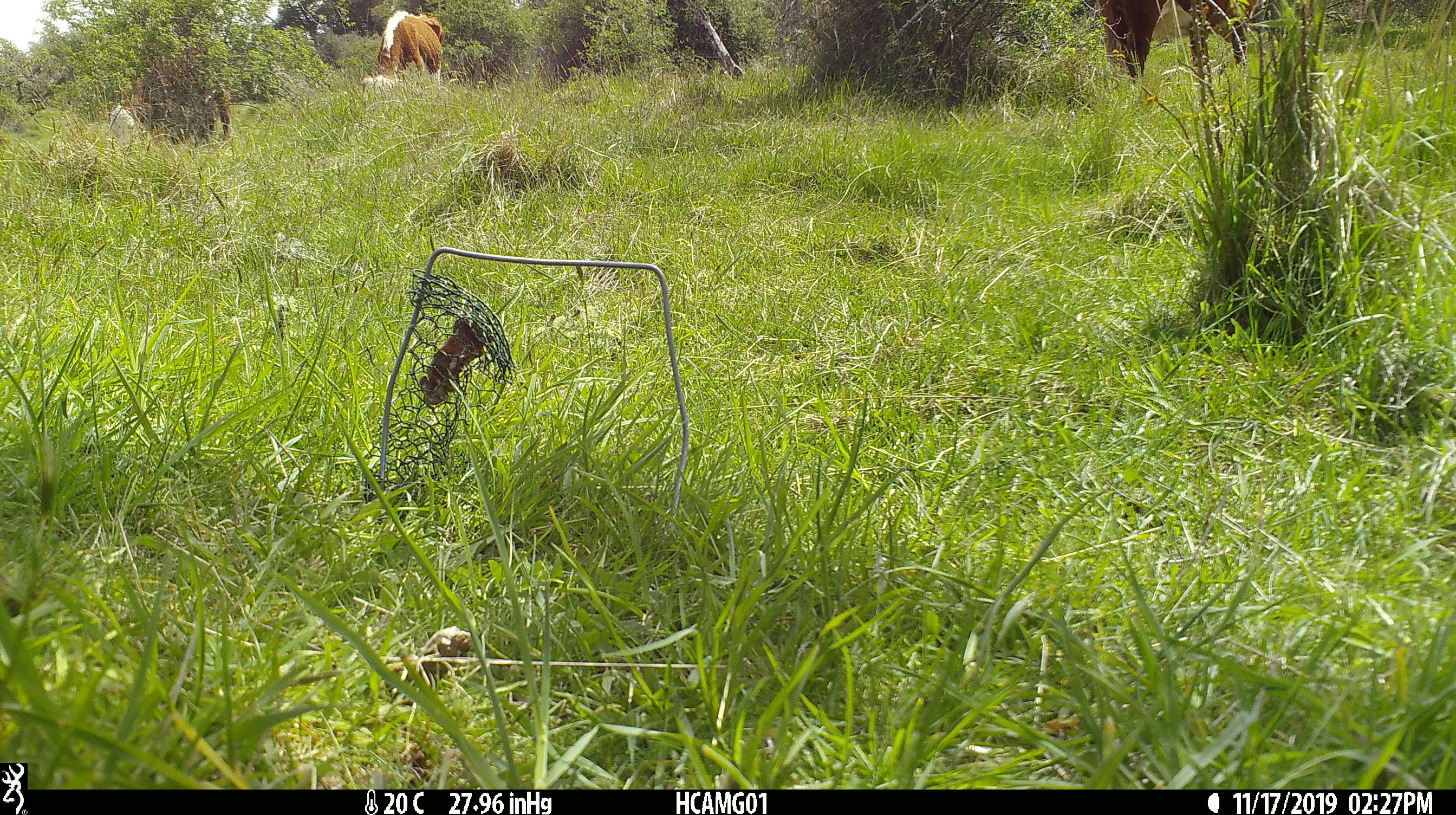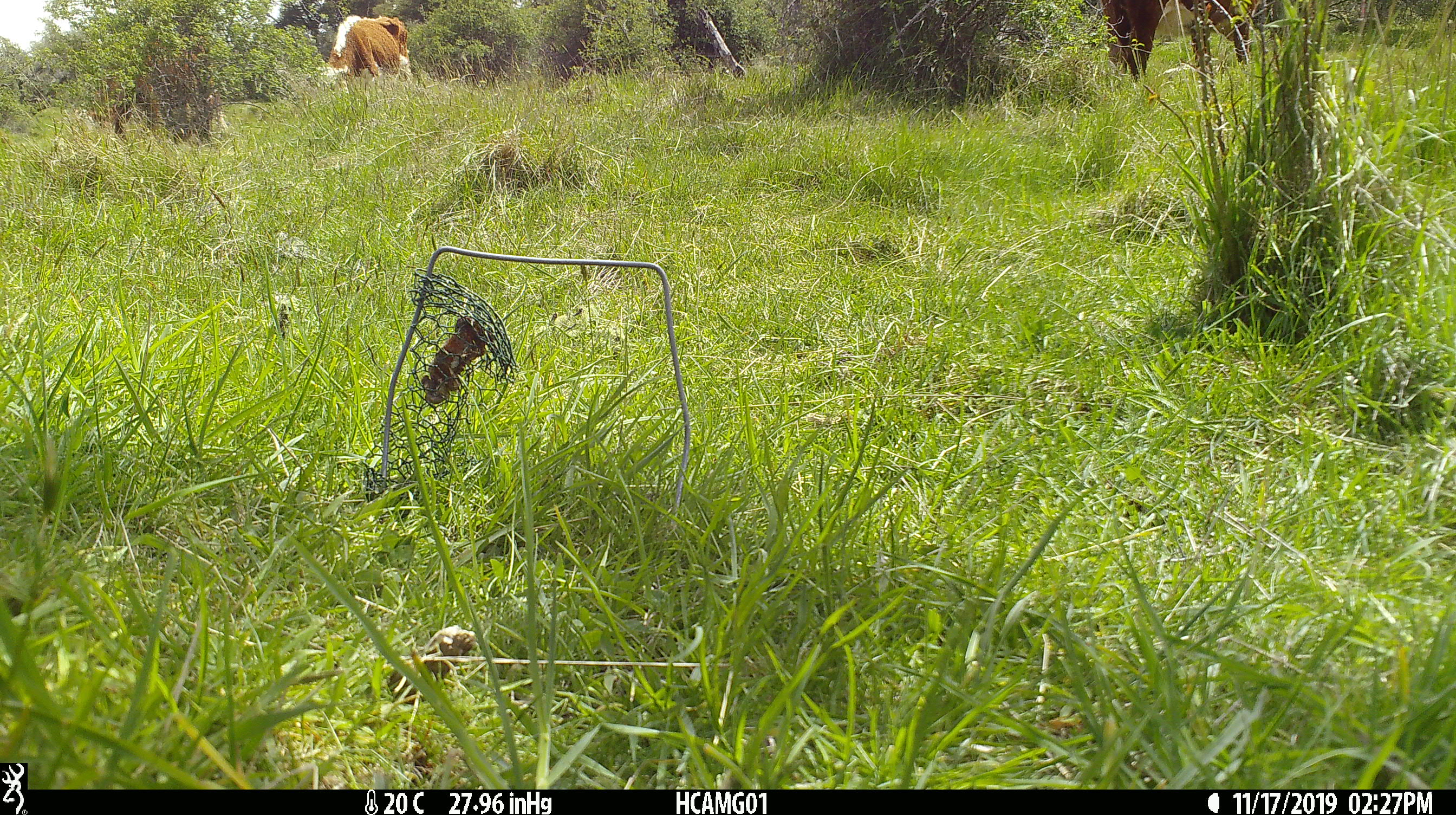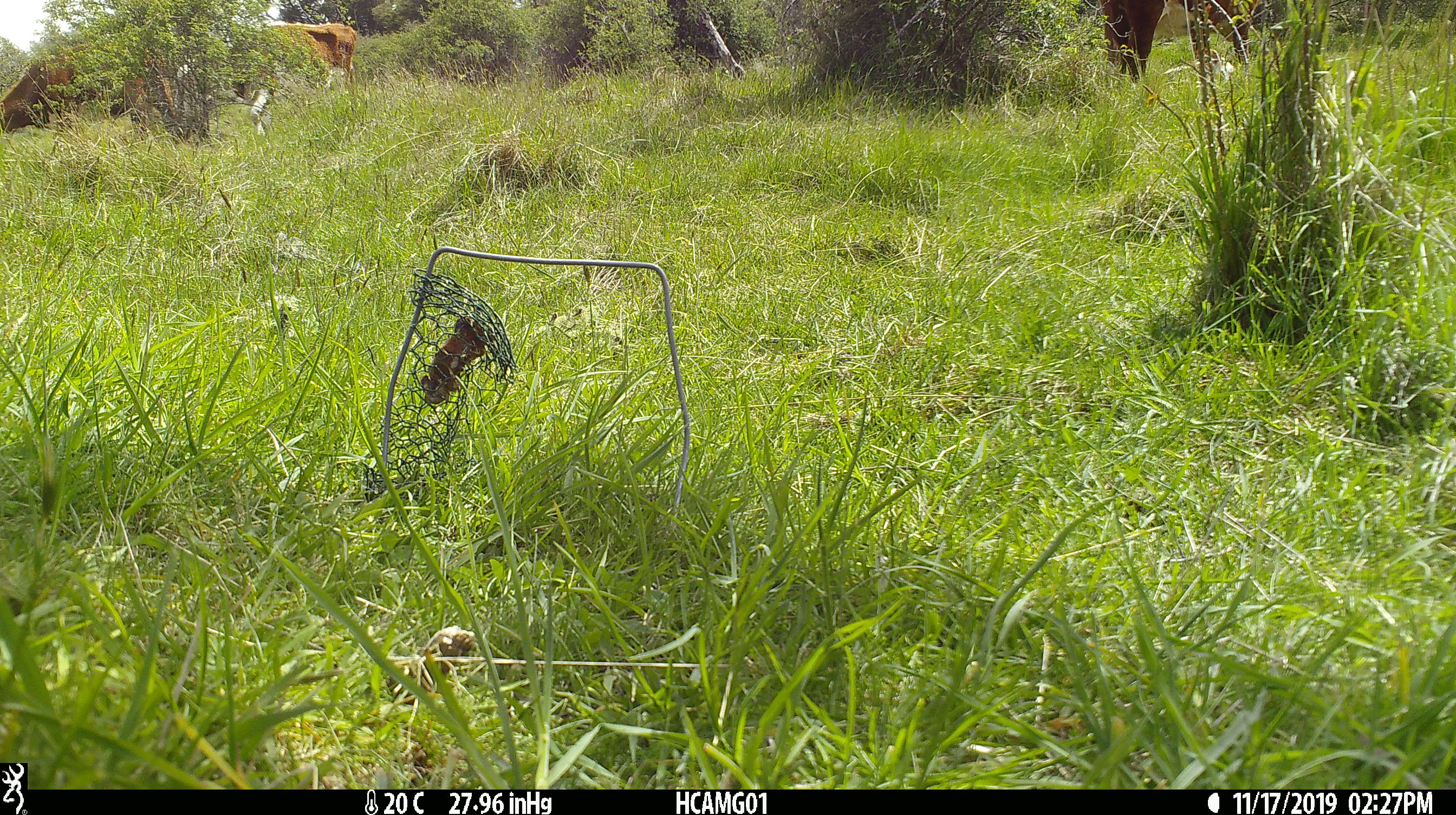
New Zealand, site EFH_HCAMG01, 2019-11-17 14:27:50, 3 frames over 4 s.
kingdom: Animalia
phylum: Chordata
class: Mammalia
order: Artiodactyla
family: Bovidae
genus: Bos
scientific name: Bos taurus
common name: domestic cow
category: cow